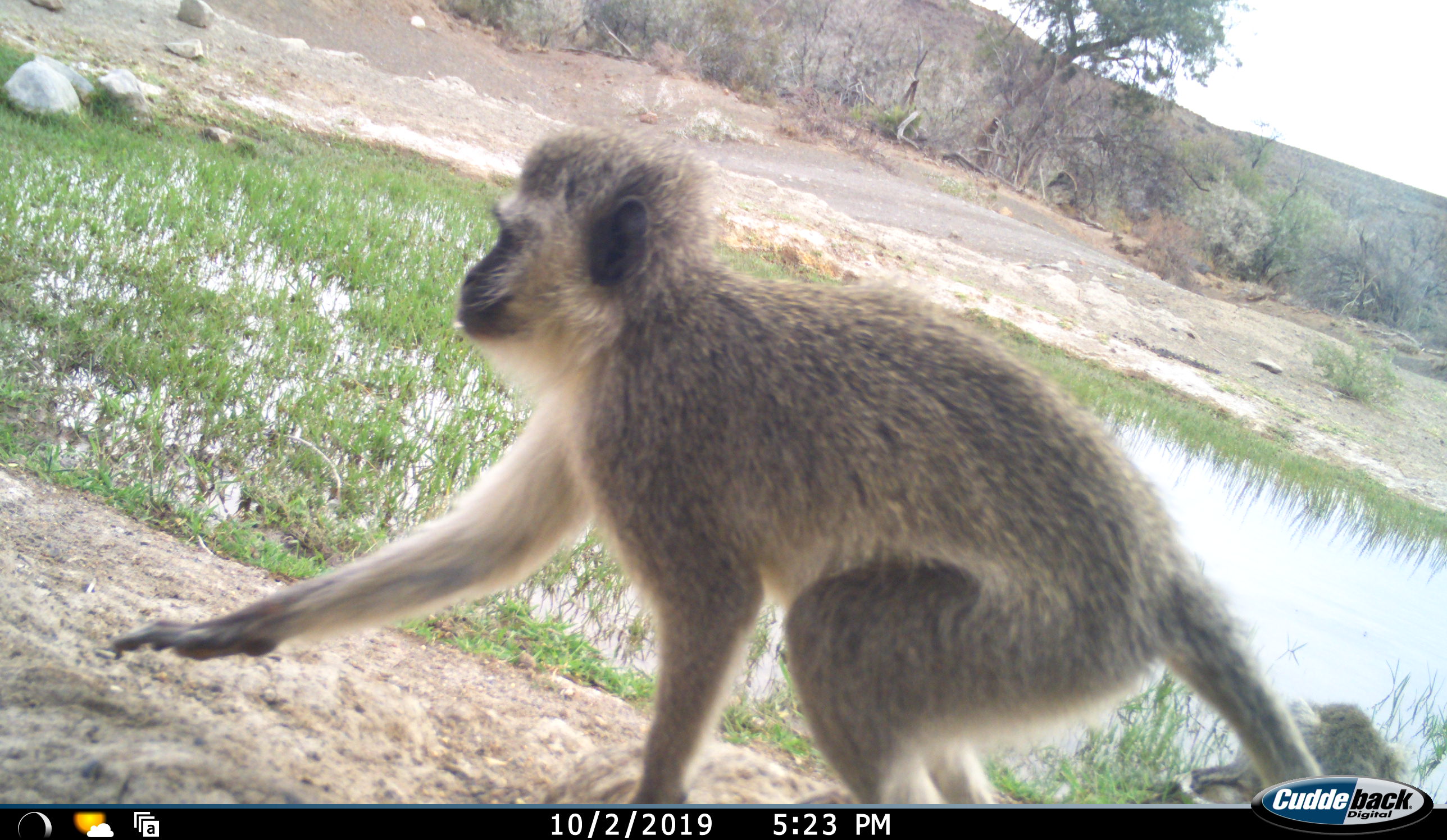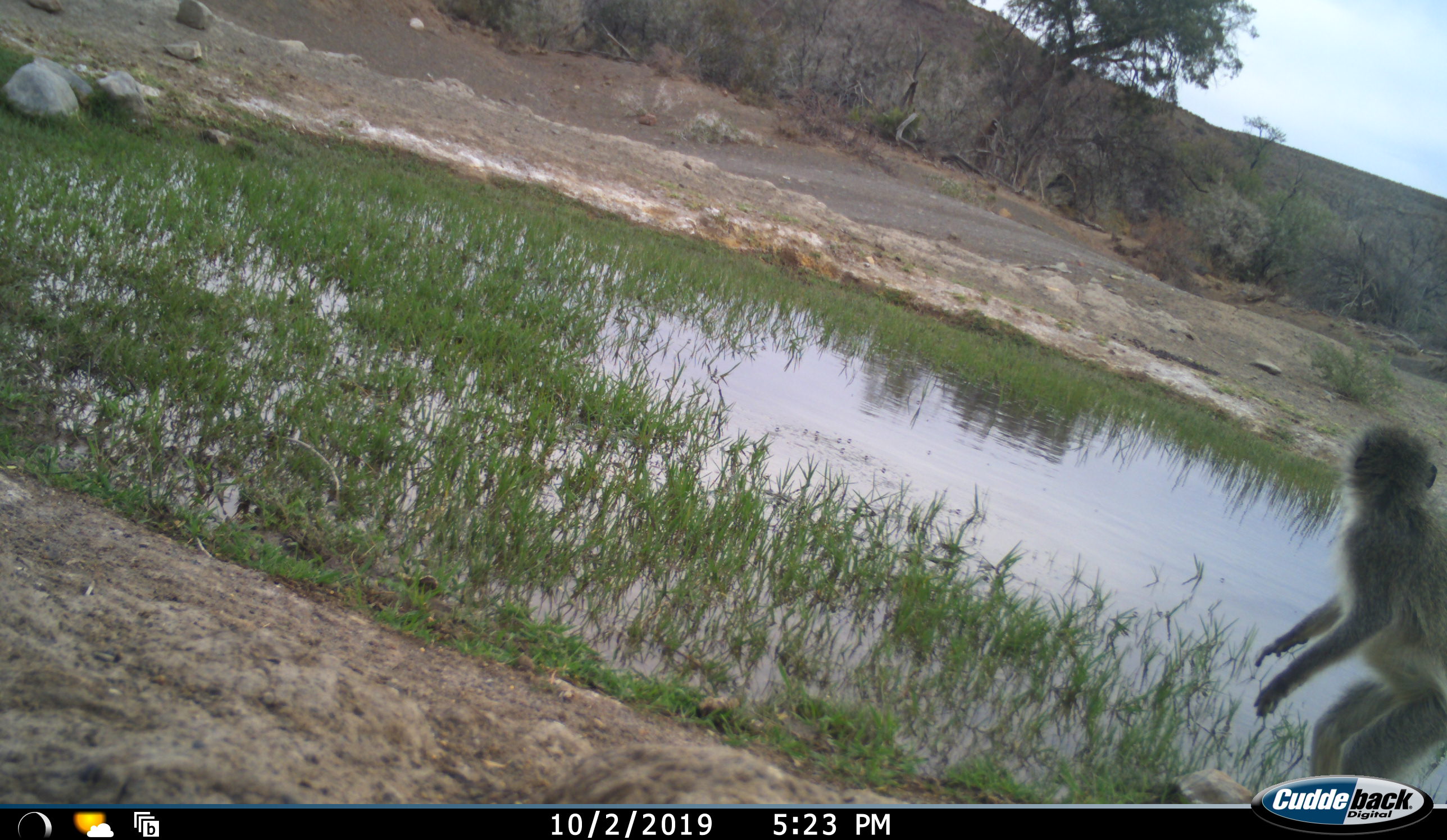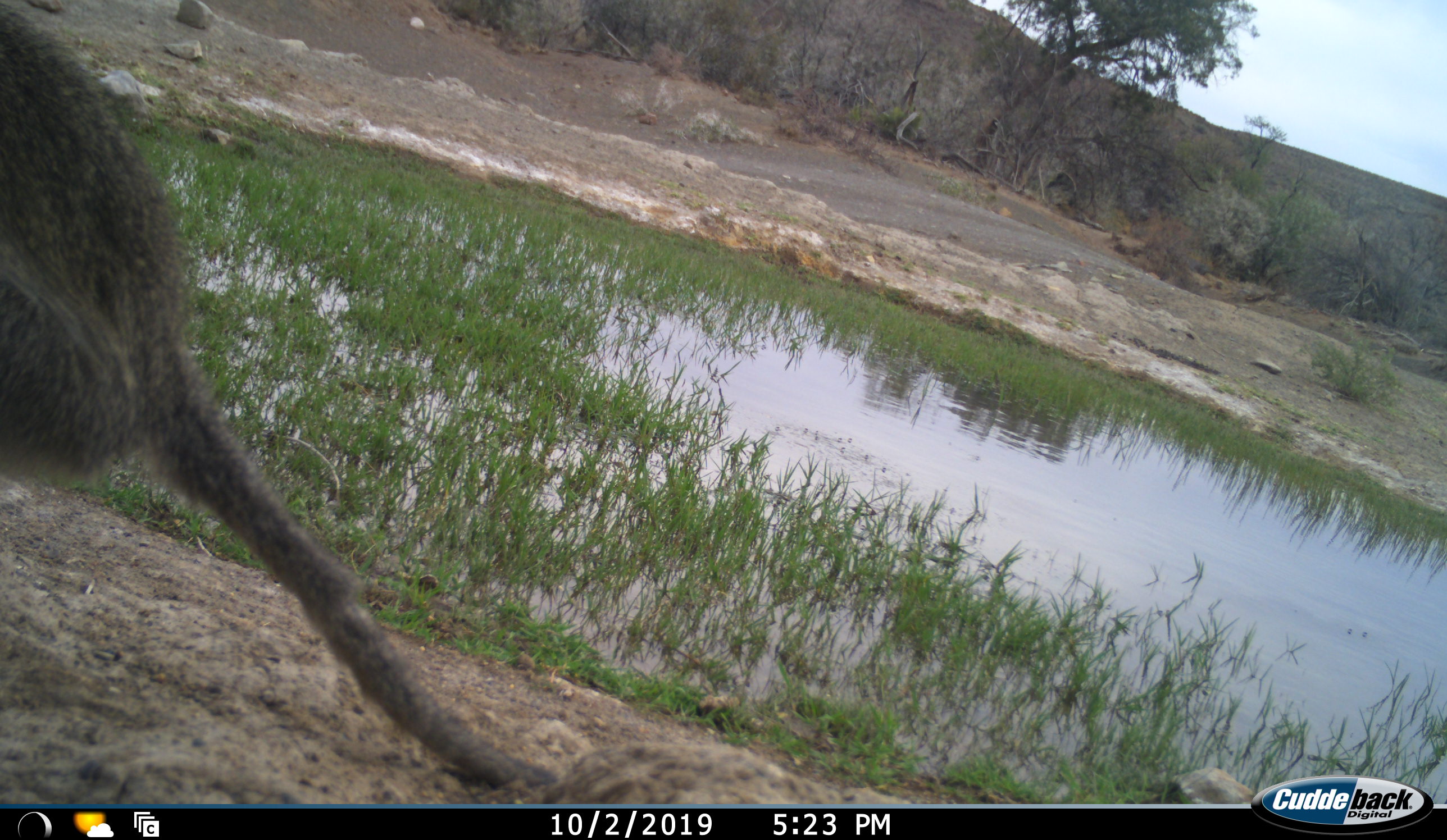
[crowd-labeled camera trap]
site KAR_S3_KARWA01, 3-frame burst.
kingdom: Animalia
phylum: Chordata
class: Mammalia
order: Primates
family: Cercopithecidae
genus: Chlorocebus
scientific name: Chlorocebus pygerythrus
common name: vervet monkey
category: monkeyvervet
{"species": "monkeyvervet (vervet monkey) (Chlorocebus pygerythrus)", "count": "2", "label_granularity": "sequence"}